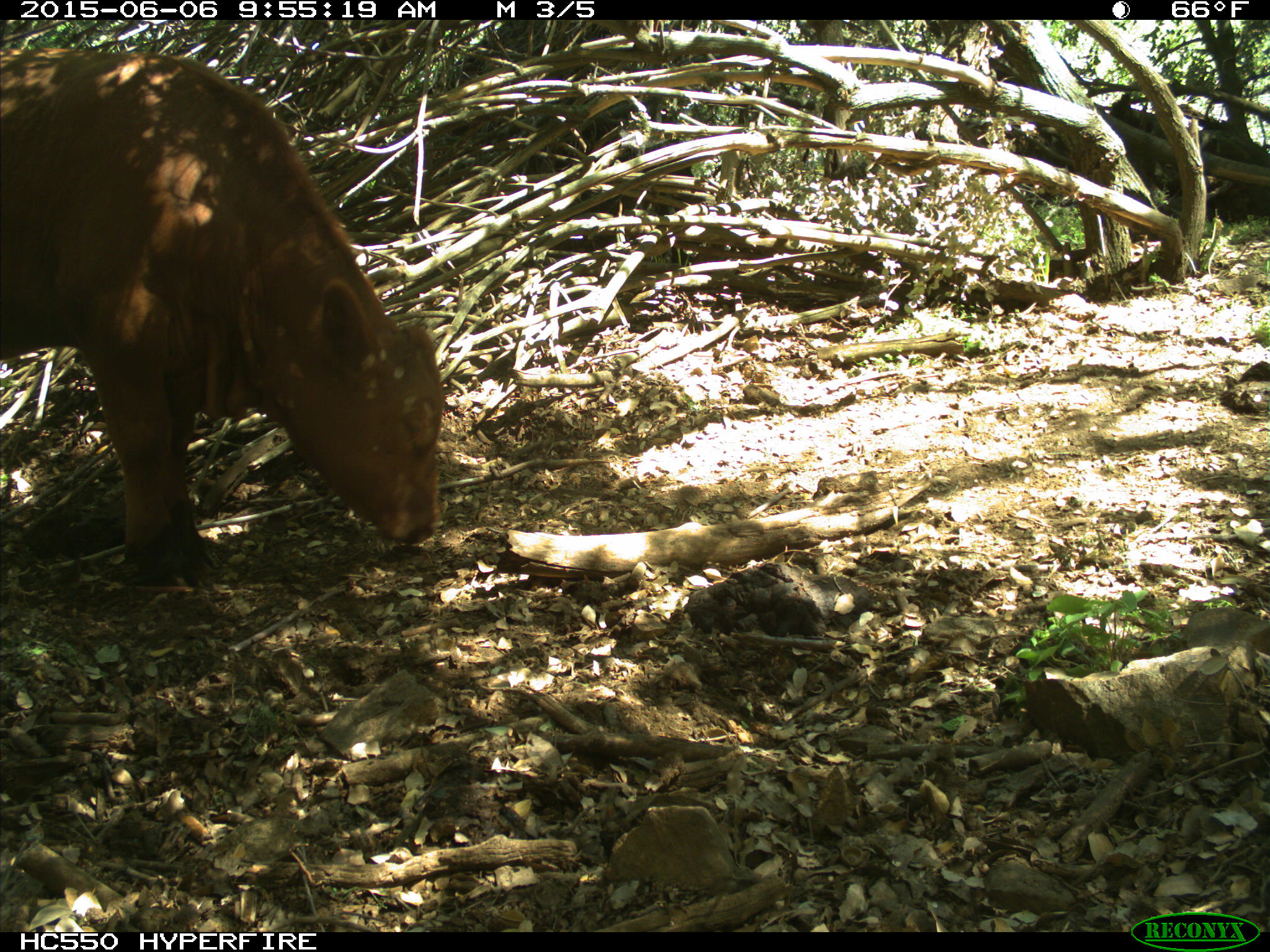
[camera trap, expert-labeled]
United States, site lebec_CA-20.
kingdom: Animalia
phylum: Chordata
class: Mammalia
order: Artiodactyla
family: Bovidae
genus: Bos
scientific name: Bos taurus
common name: domestic cow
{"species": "Bos taurus (domestic cow)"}